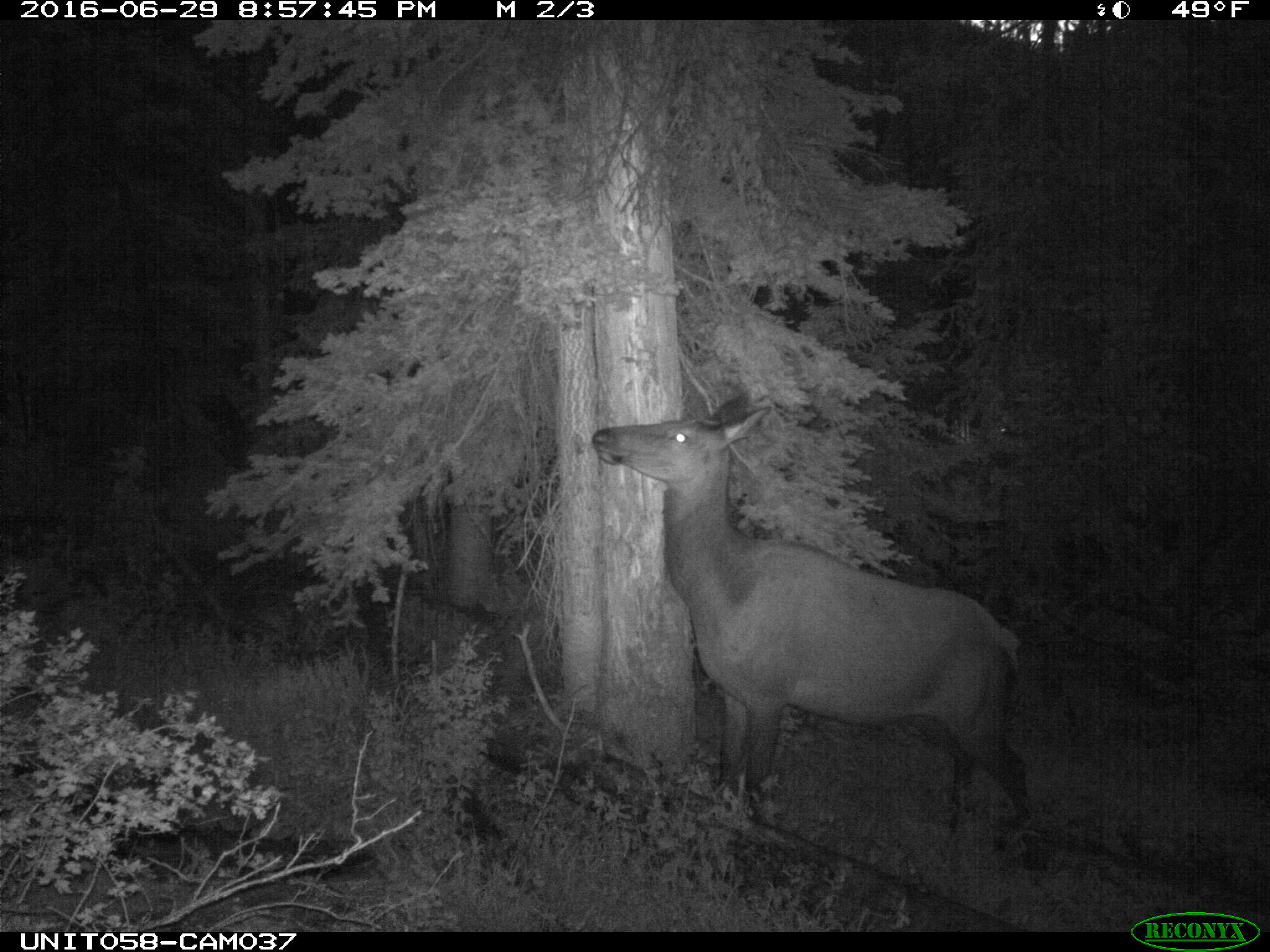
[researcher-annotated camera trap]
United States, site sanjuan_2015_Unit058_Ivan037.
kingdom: Animalia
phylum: Chordata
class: Mammalia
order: Artiodactyla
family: Cervidae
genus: Cervus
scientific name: Cervus elaphus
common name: red deer